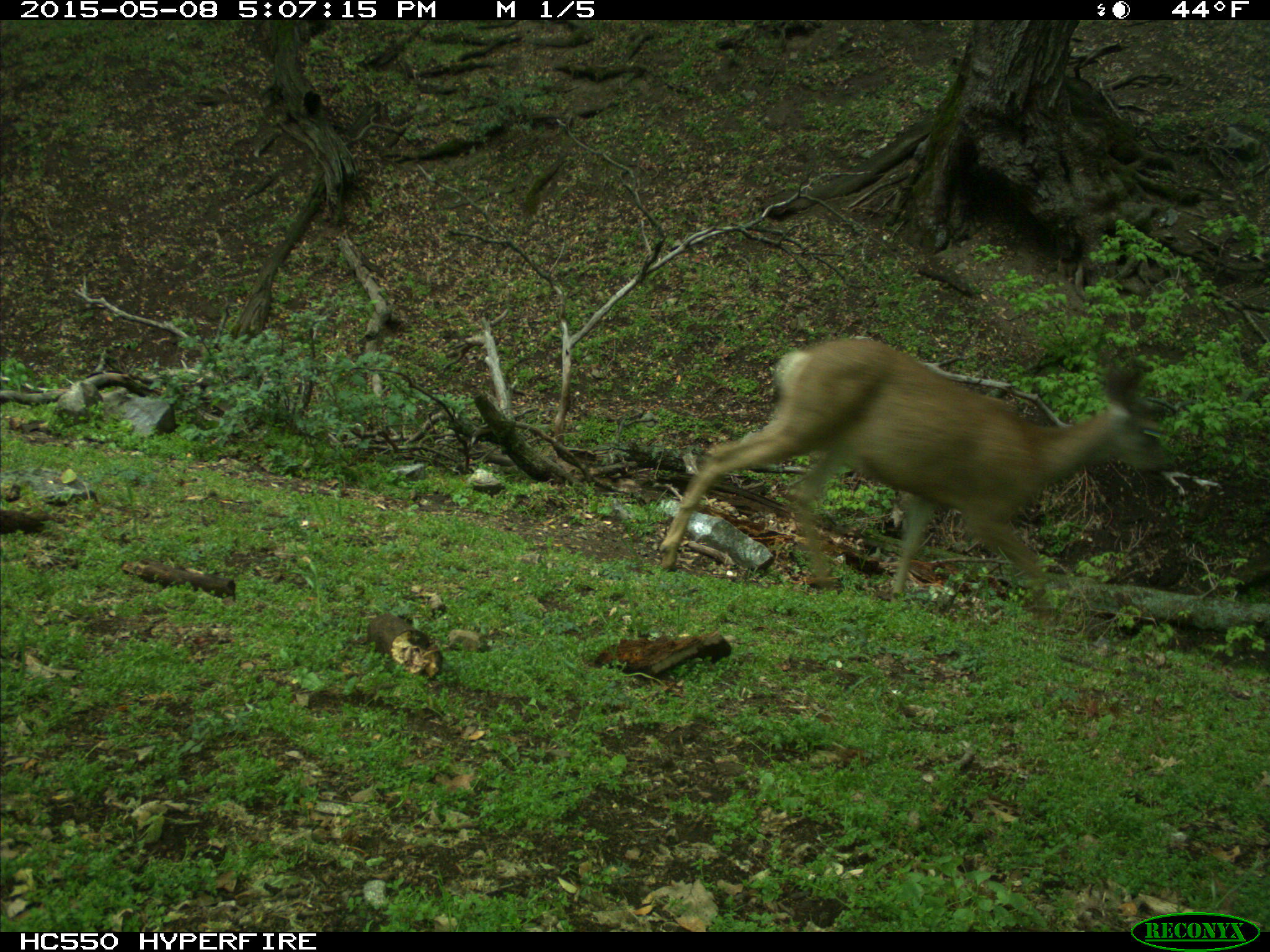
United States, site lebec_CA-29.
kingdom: Animalia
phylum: Chordata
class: Mammalia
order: Artiodactyla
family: Cervidae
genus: Odocoileus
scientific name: Odocoileus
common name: deer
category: unidentified deer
Unidentified deer (deer) (Odocoileus).